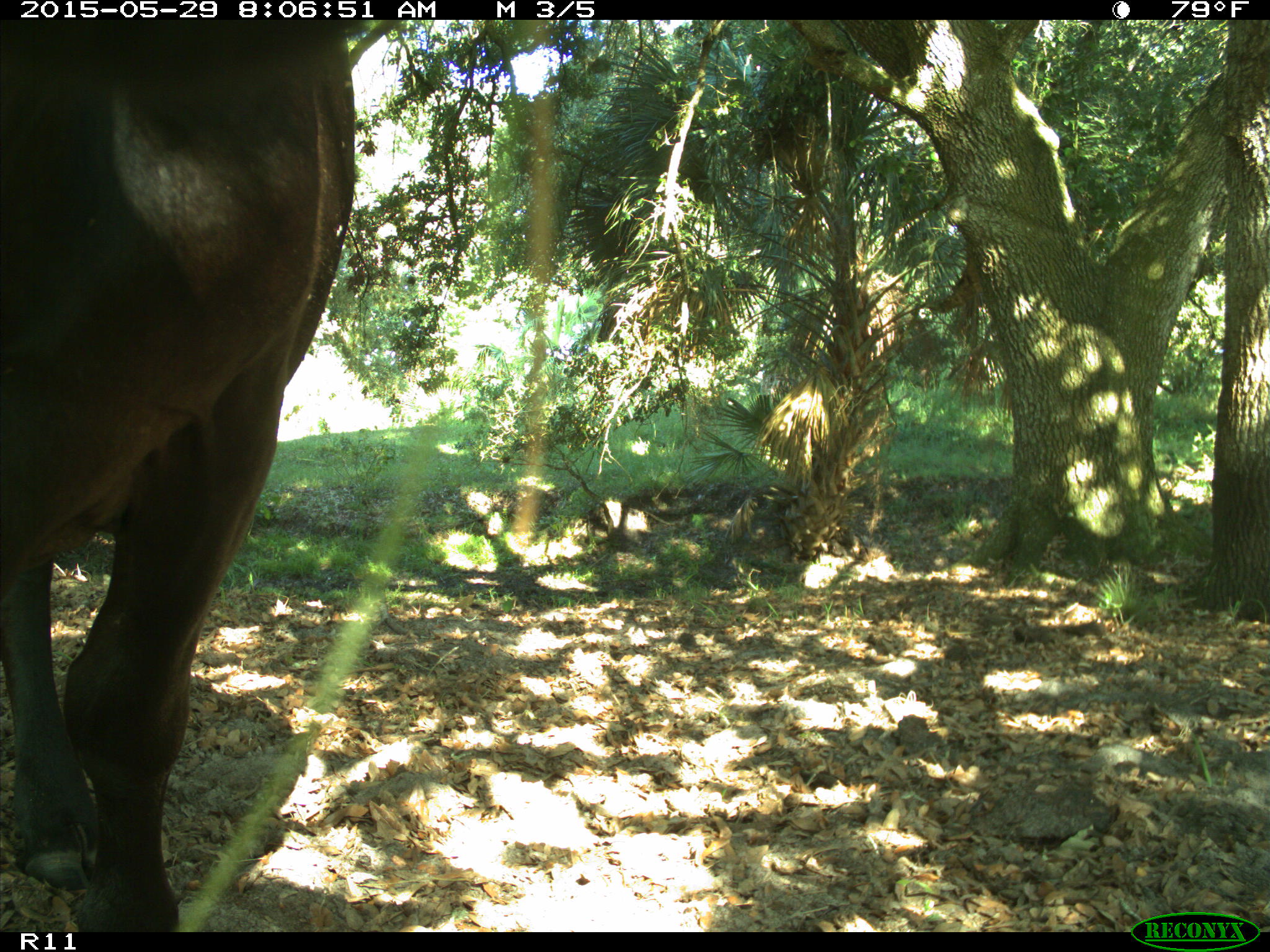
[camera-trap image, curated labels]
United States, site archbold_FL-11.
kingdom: Animalia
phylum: Chordata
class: Mammalia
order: Artiodactyla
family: Bovidae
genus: Bos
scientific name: Bos taurus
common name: domestic cow